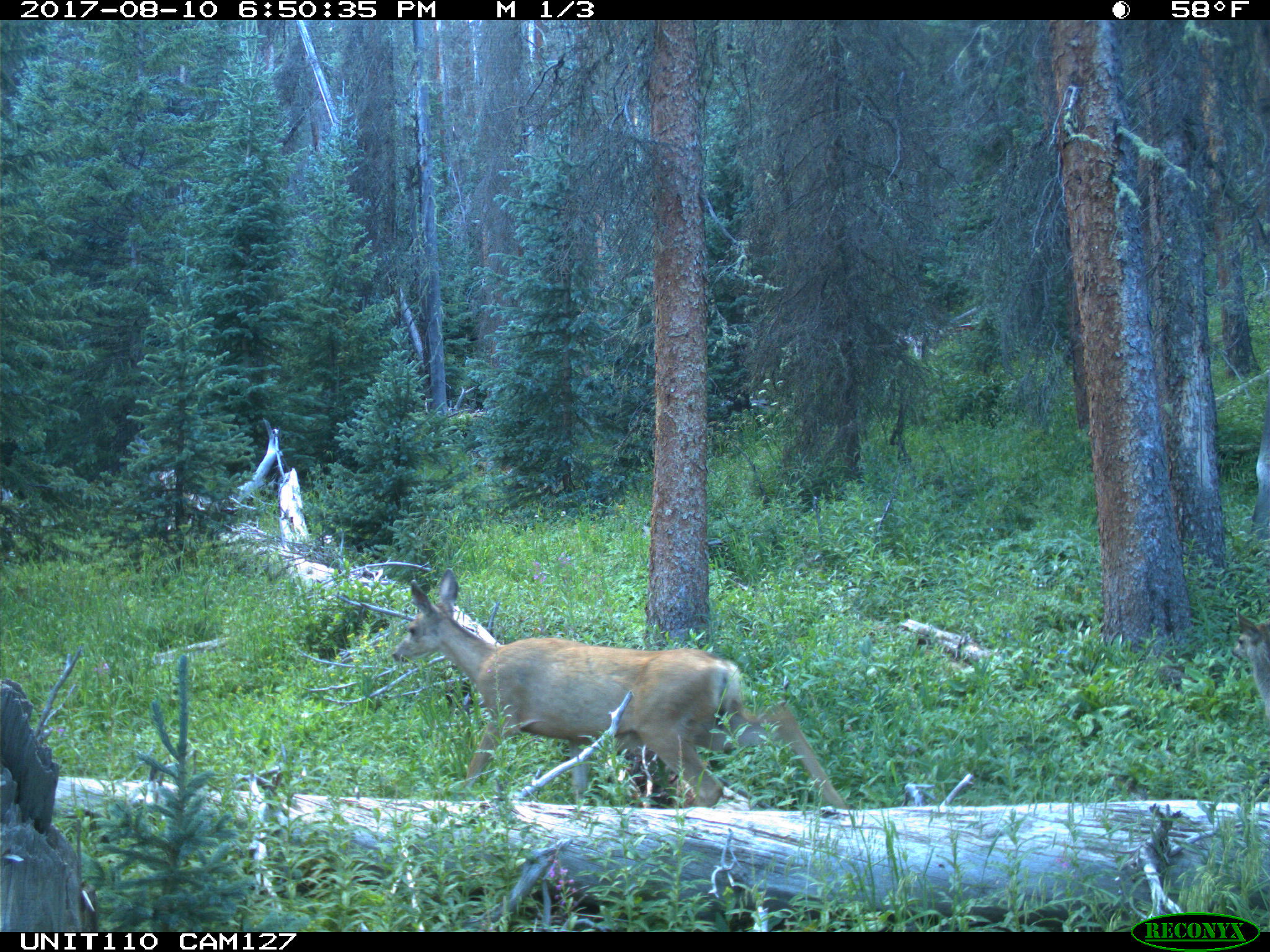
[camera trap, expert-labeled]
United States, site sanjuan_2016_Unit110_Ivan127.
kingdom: Animalia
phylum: Chordata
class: Mammalia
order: Artiodactyla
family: Cervidae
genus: Odocoileus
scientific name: Odocoileus hemionus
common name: mule deer